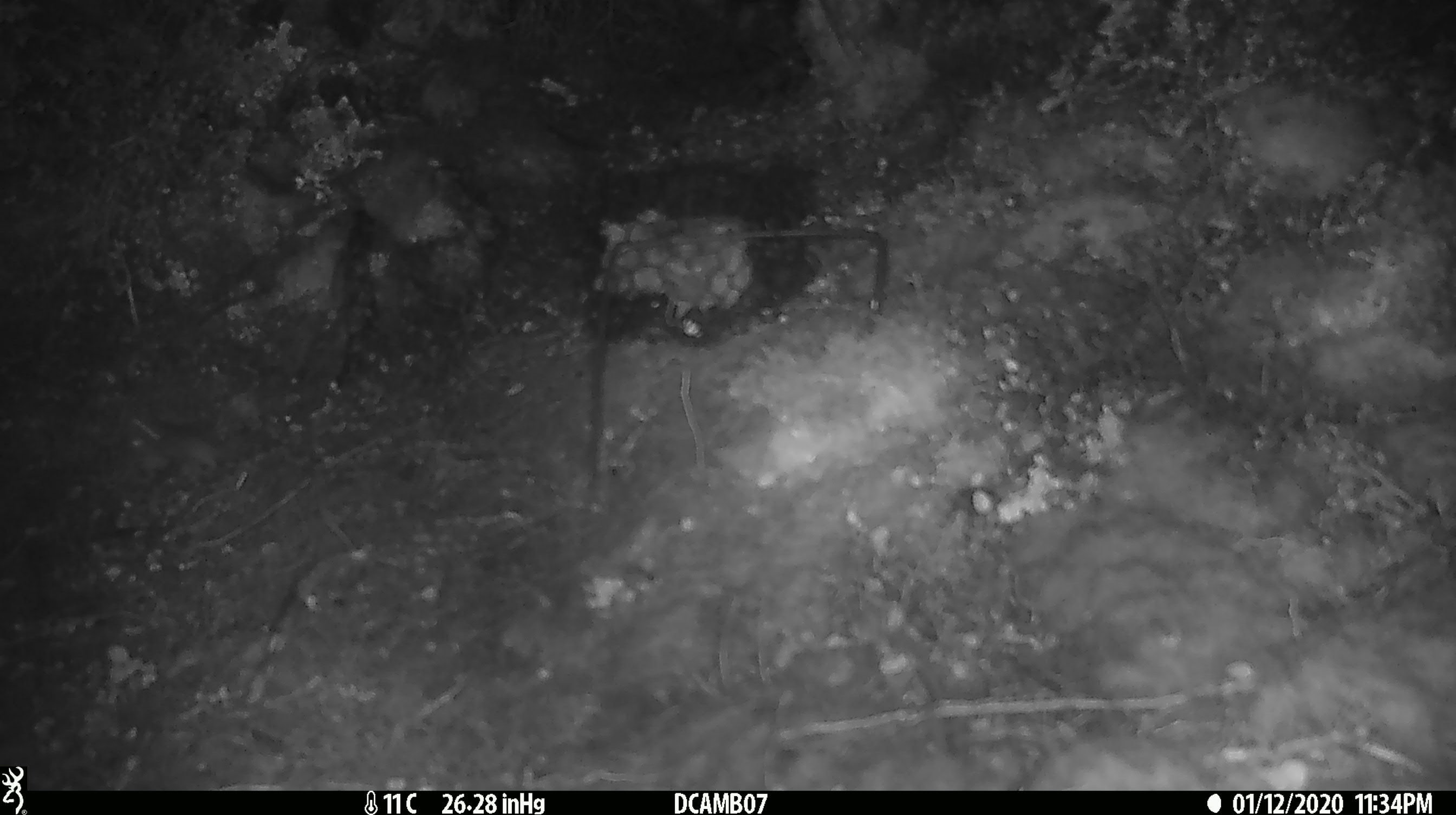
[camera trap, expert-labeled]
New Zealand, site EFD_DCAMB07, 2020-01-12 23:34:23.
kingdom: Animalia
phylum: Chordata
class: Mammalia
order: Rodentia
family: Muridae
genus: Mus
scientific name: Mus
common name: mouse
Mouse (Mus).